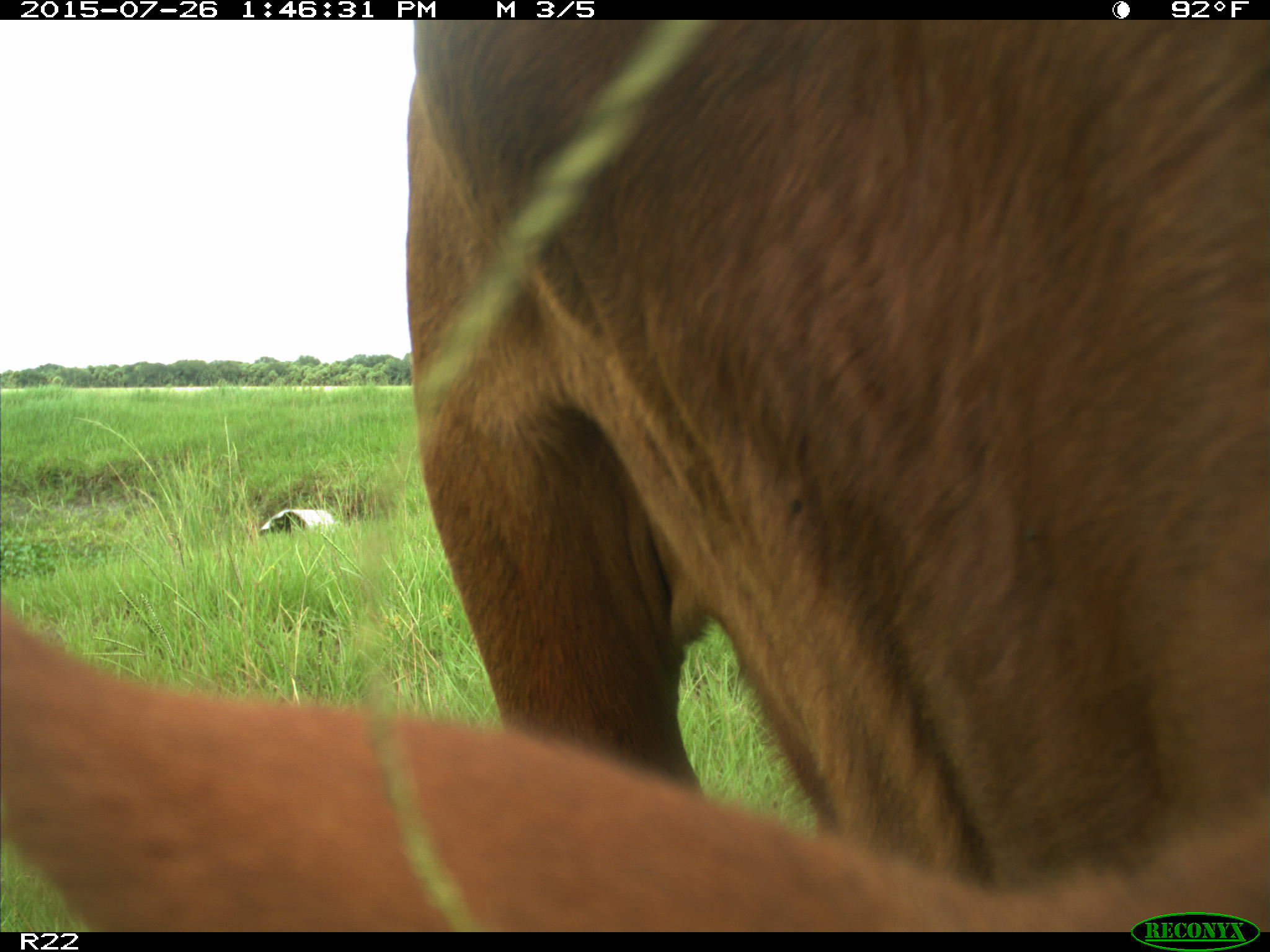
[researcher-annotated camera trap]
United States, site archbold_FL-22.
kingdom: Animalia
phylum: Chordata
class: Mammalia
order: Artiodactyla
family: Bovidae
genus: Bos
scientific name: Bos taurus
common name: domestic cow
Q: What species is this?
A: Bos taurus (domestic cow).